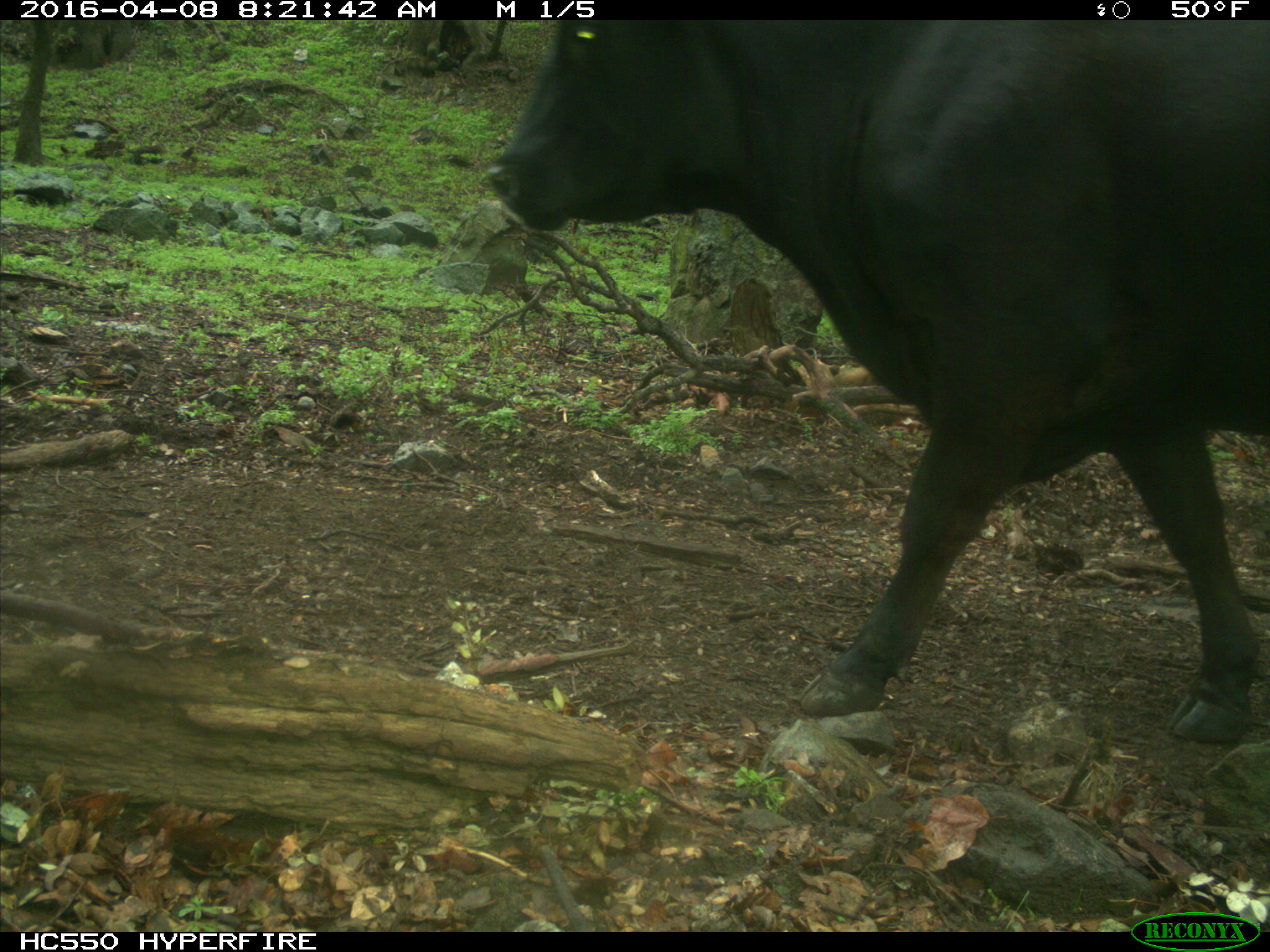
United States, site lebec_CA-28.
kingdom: Animalia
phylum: Chordata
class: Mammalia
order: Artiodactyla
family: Bovidae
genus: Bos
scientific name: Bos taurus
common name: domestic cow